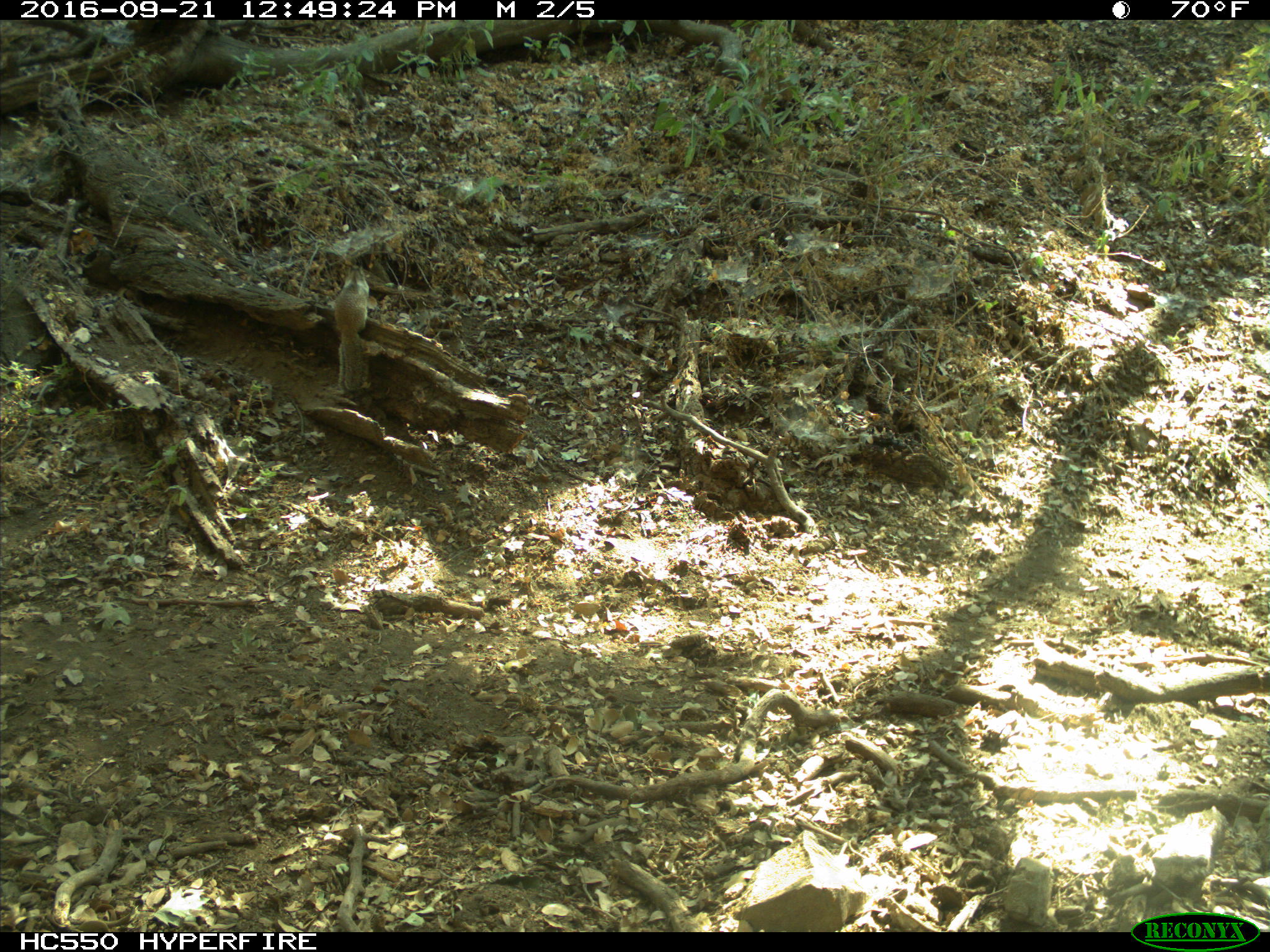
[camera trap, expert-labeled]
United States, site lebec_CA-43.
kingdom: Animalia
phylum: Chordata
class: Mammalia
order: Rodentia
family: Sciuridae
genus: Otospermophilus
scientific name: Otospermophilus beecheyi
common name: california ground squirrel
Otospermophilus beecheyi (california ground squirrel).